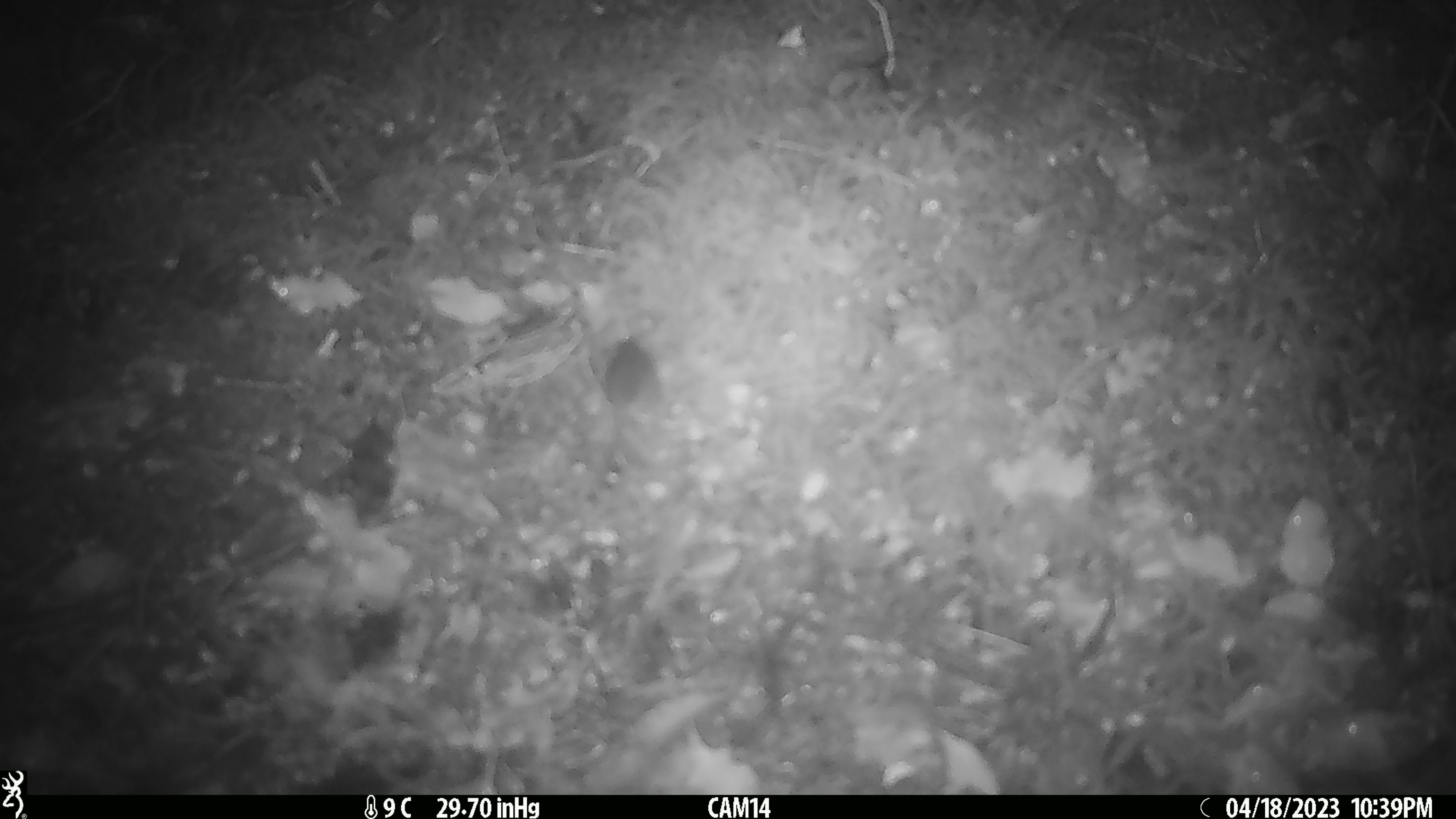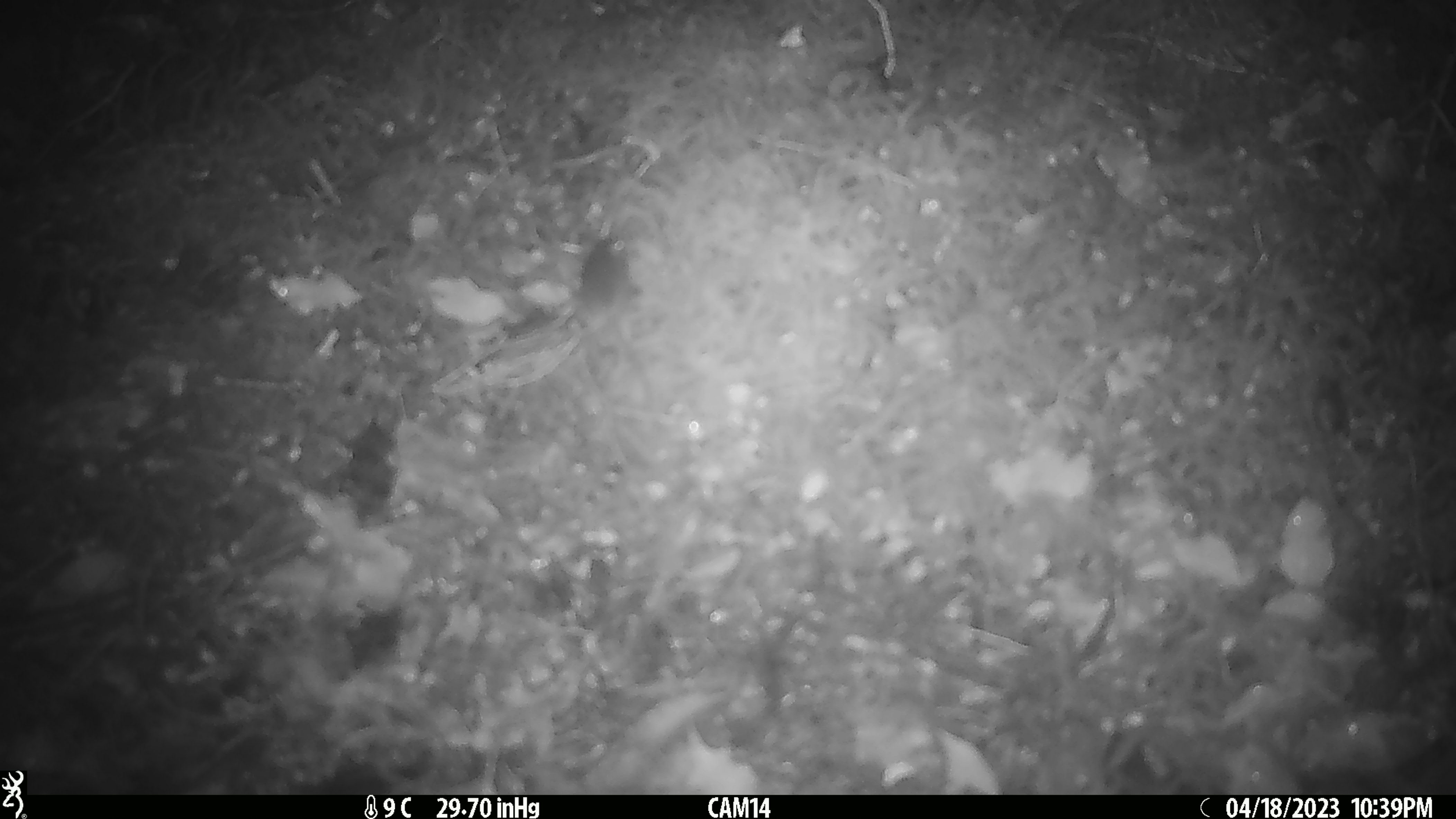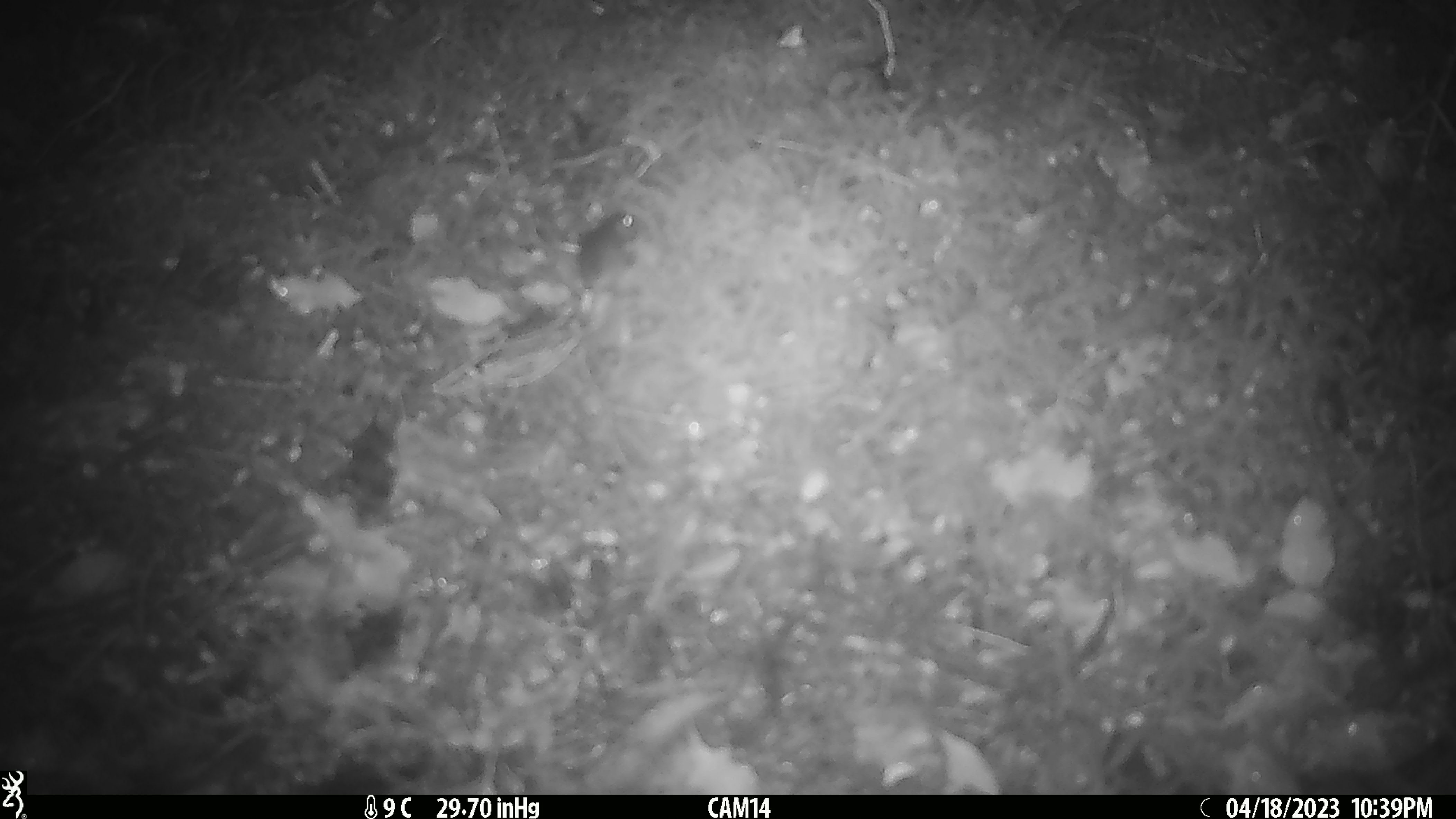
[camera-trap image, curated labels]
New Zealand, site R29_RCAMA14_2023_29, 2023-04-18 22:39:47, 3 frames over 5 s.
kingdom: Animalia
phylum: Chordata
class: Mammalia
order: Rodentia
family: Muridae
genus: Mus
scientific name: Mus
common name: mouse